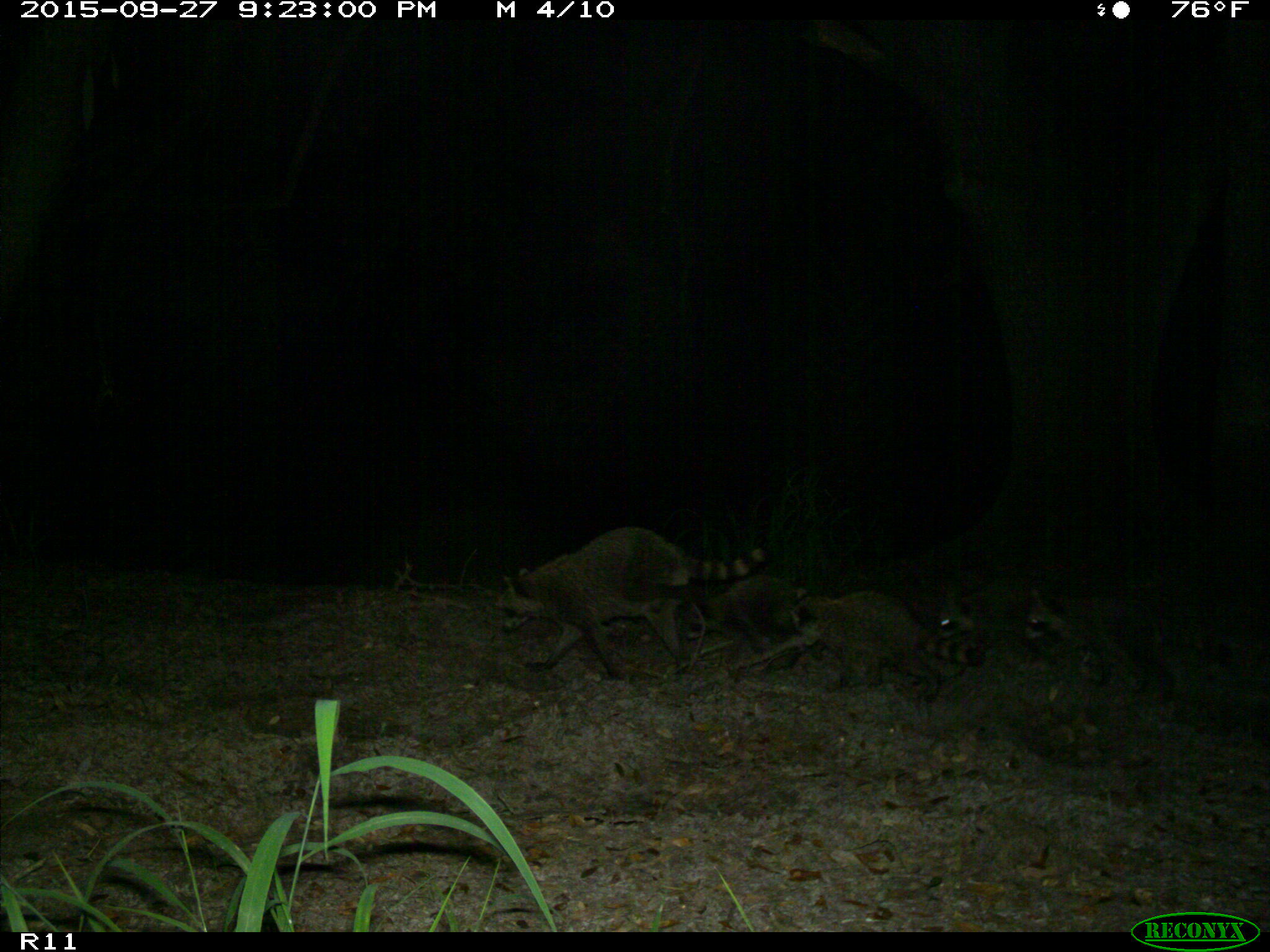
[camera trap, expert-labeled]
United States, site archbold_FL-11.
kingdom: Animalia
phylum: Chordata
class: Mammalia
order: Carnivora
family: Procyonidae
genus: Procyon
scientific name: Procyon lotor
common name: common raccoon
Procyon lotor (common raccoon).